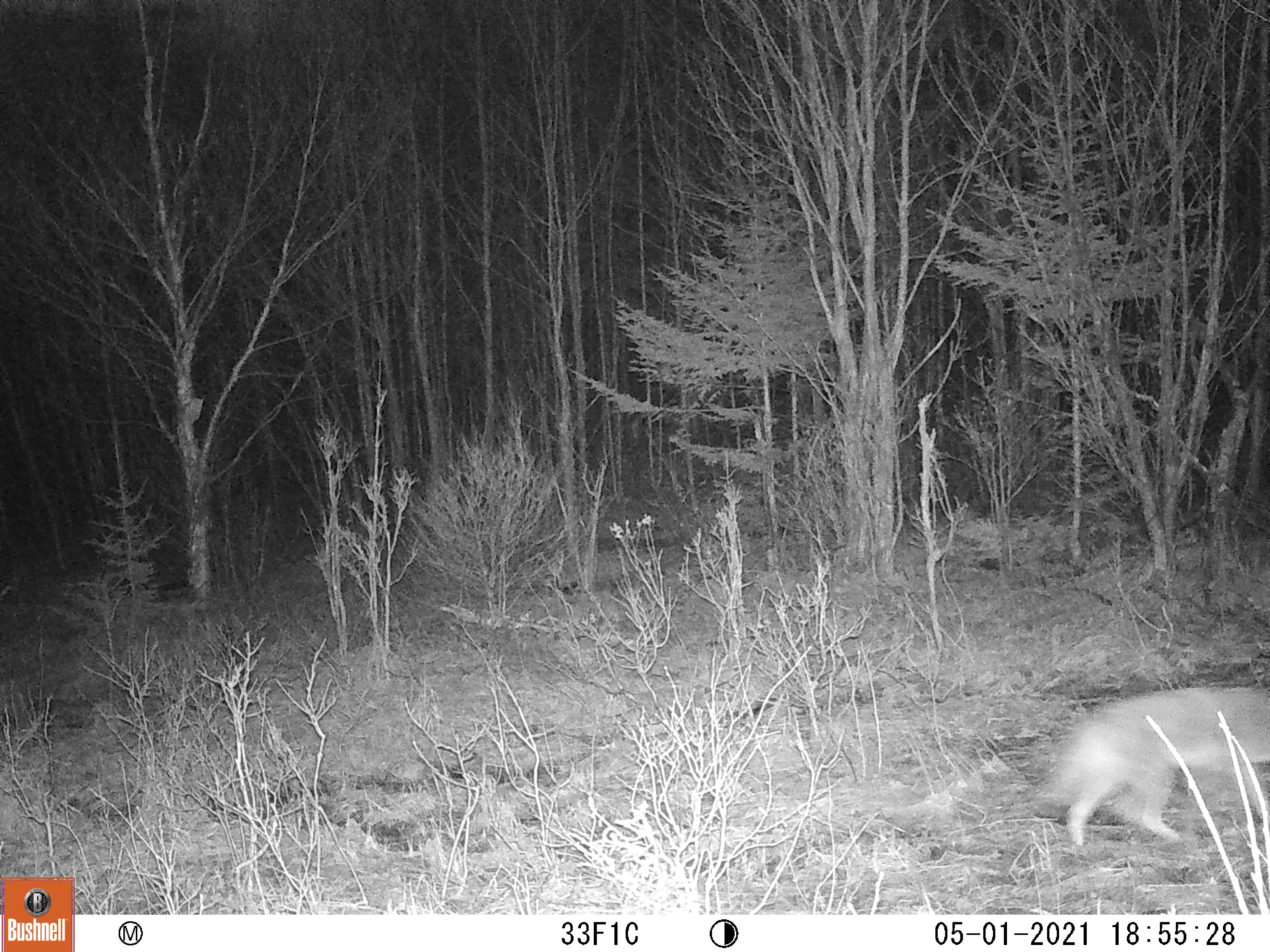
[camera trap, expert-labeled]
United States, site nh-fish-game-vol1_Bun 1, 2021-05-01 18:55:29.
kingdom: Animalia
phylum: Chordata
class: Mammalia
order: Carnivora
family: Canidae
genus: Canis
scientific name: Canis latrans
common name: coyote